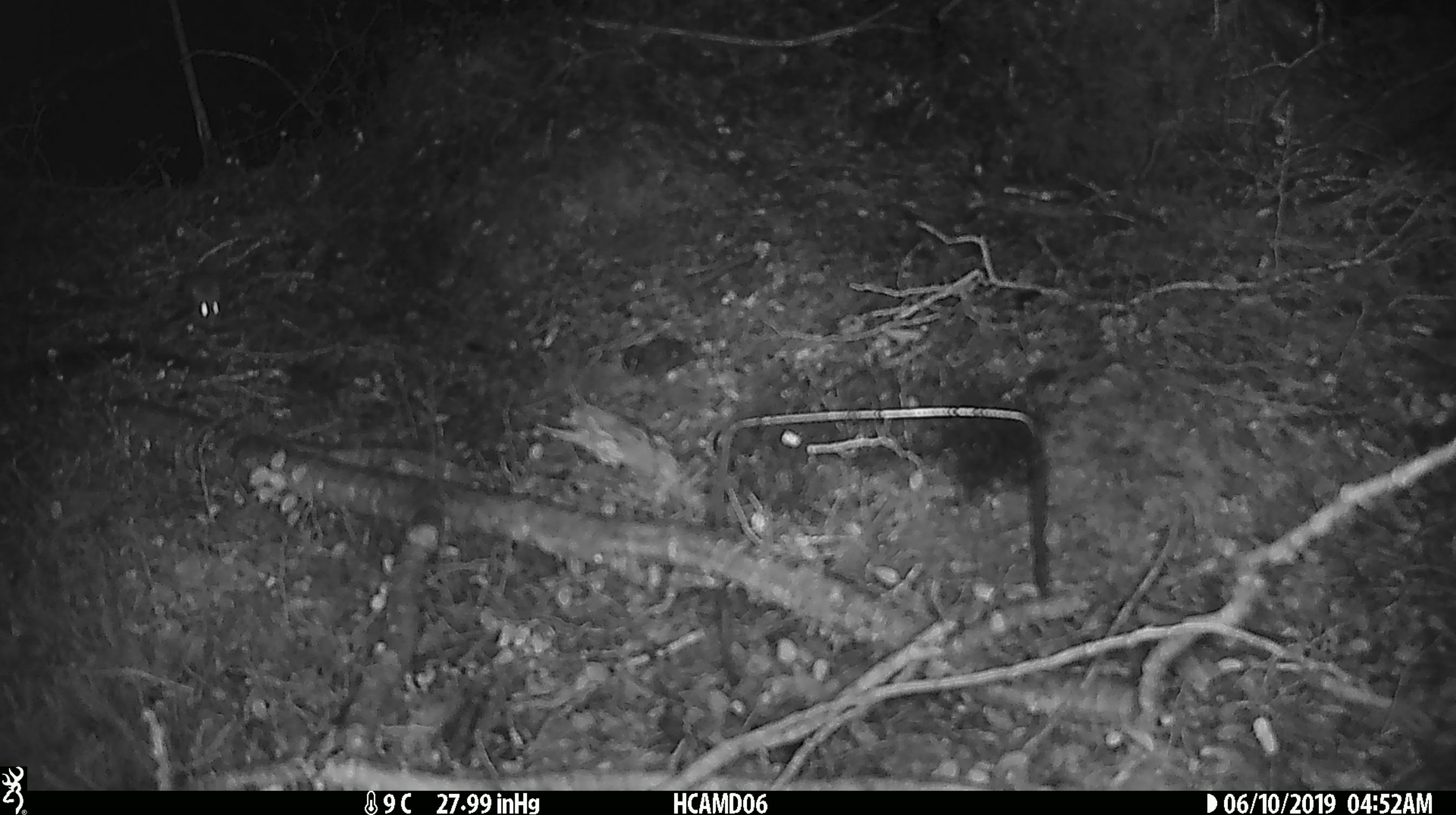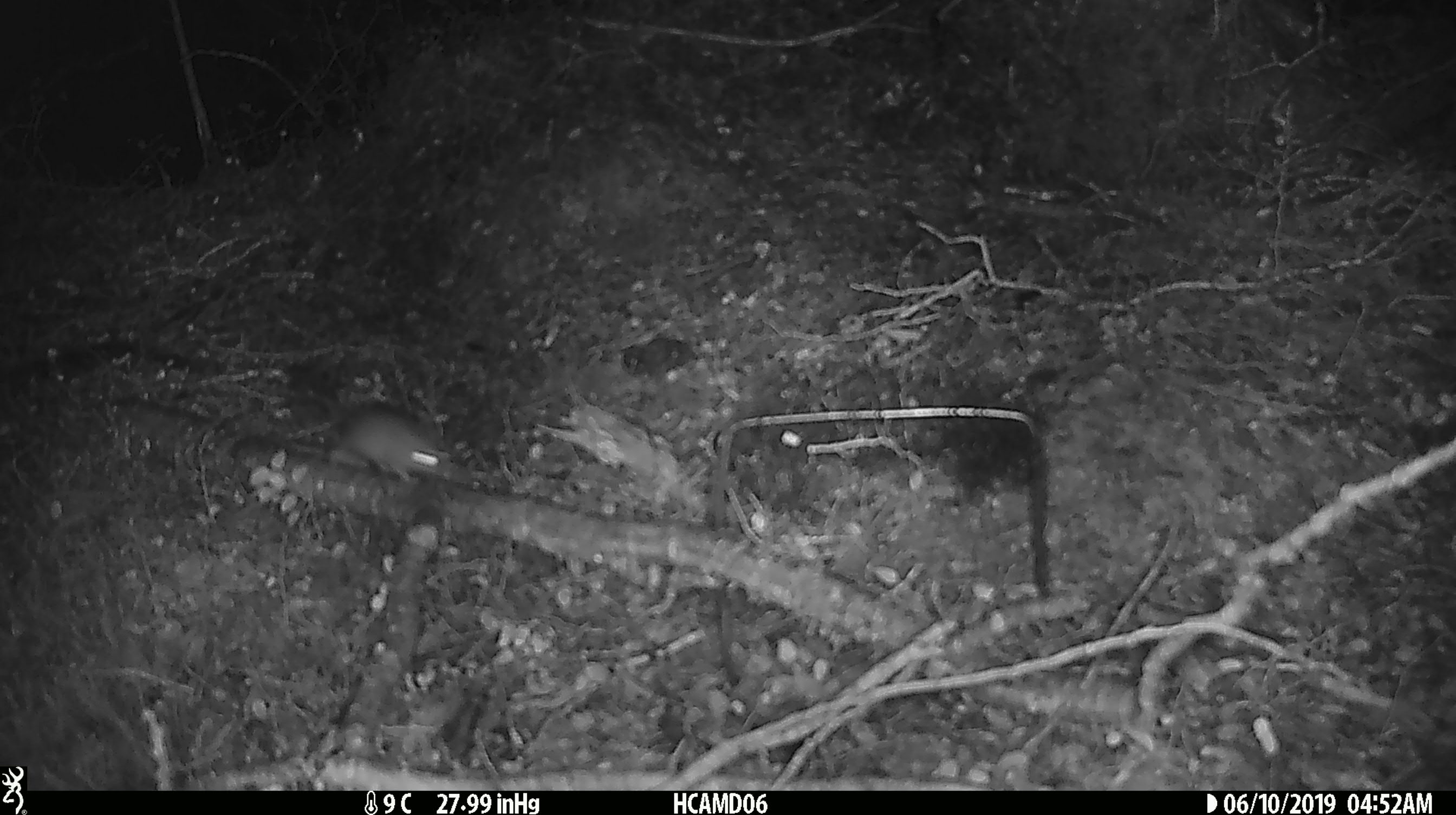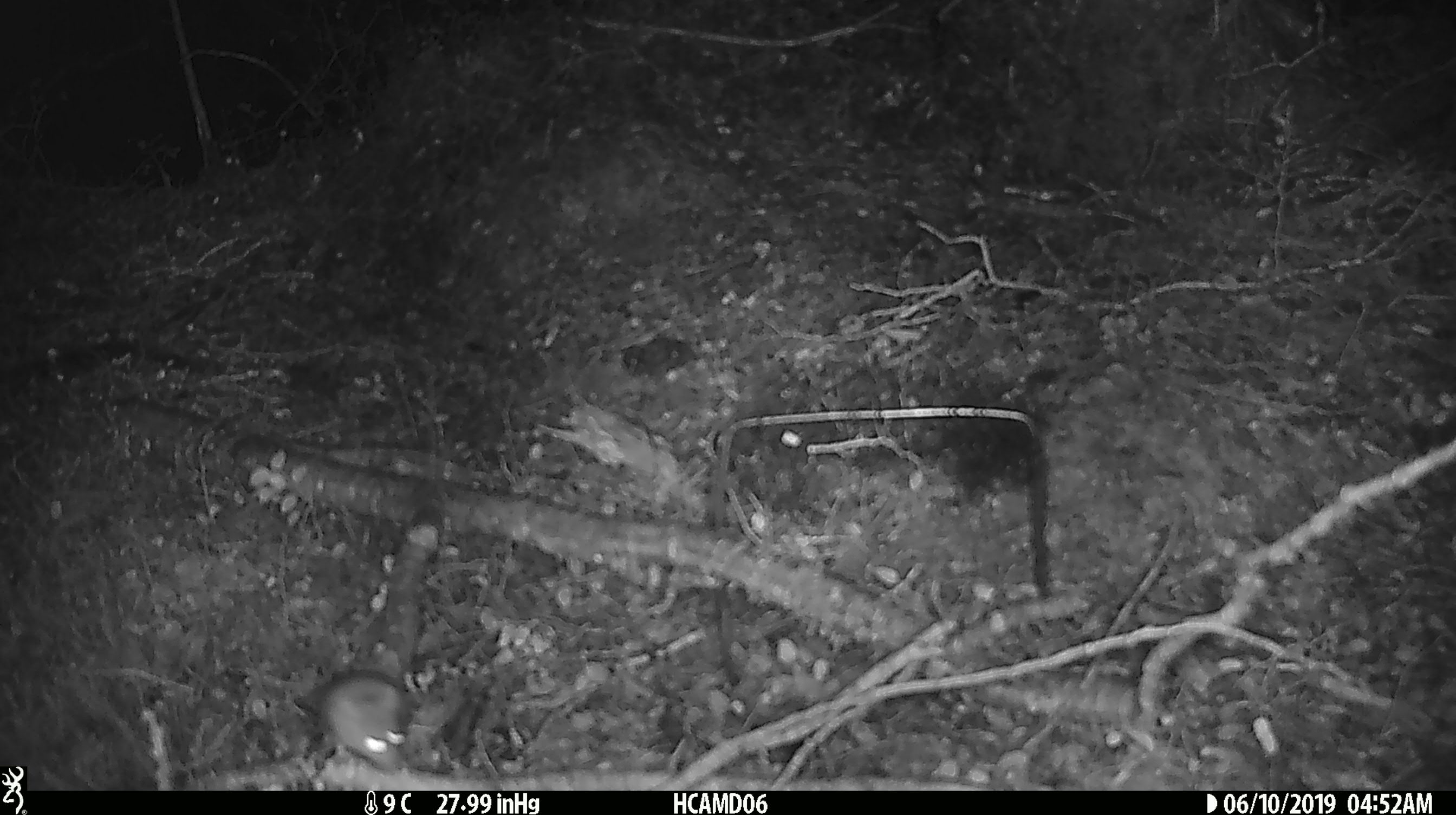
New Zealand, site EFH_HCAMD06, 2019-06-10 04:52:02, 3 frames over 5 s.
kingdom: Animalia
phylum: Chordata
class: Mammalia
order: Rodentia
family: Muridae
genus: Mus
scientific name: Mus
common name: mouse